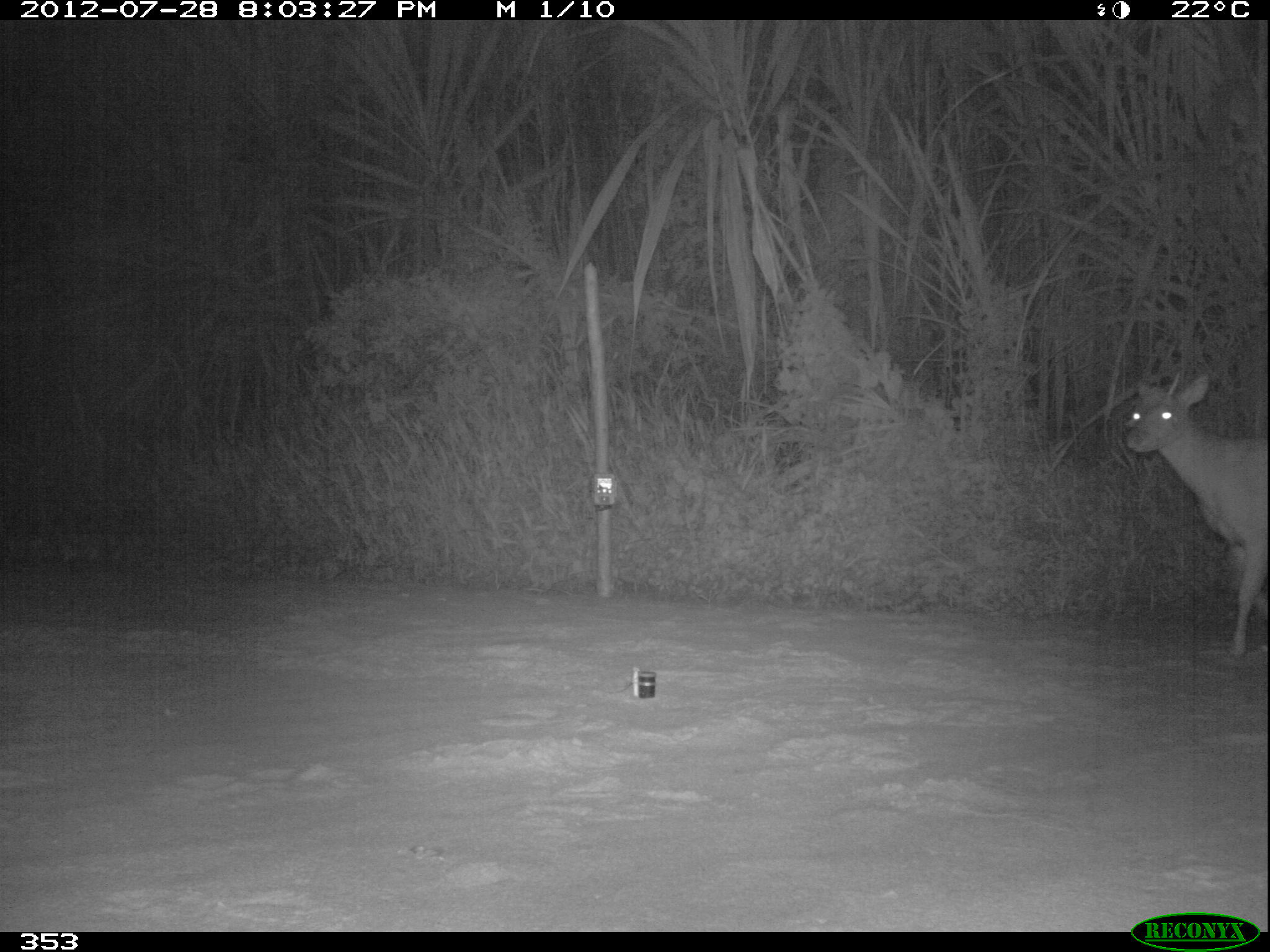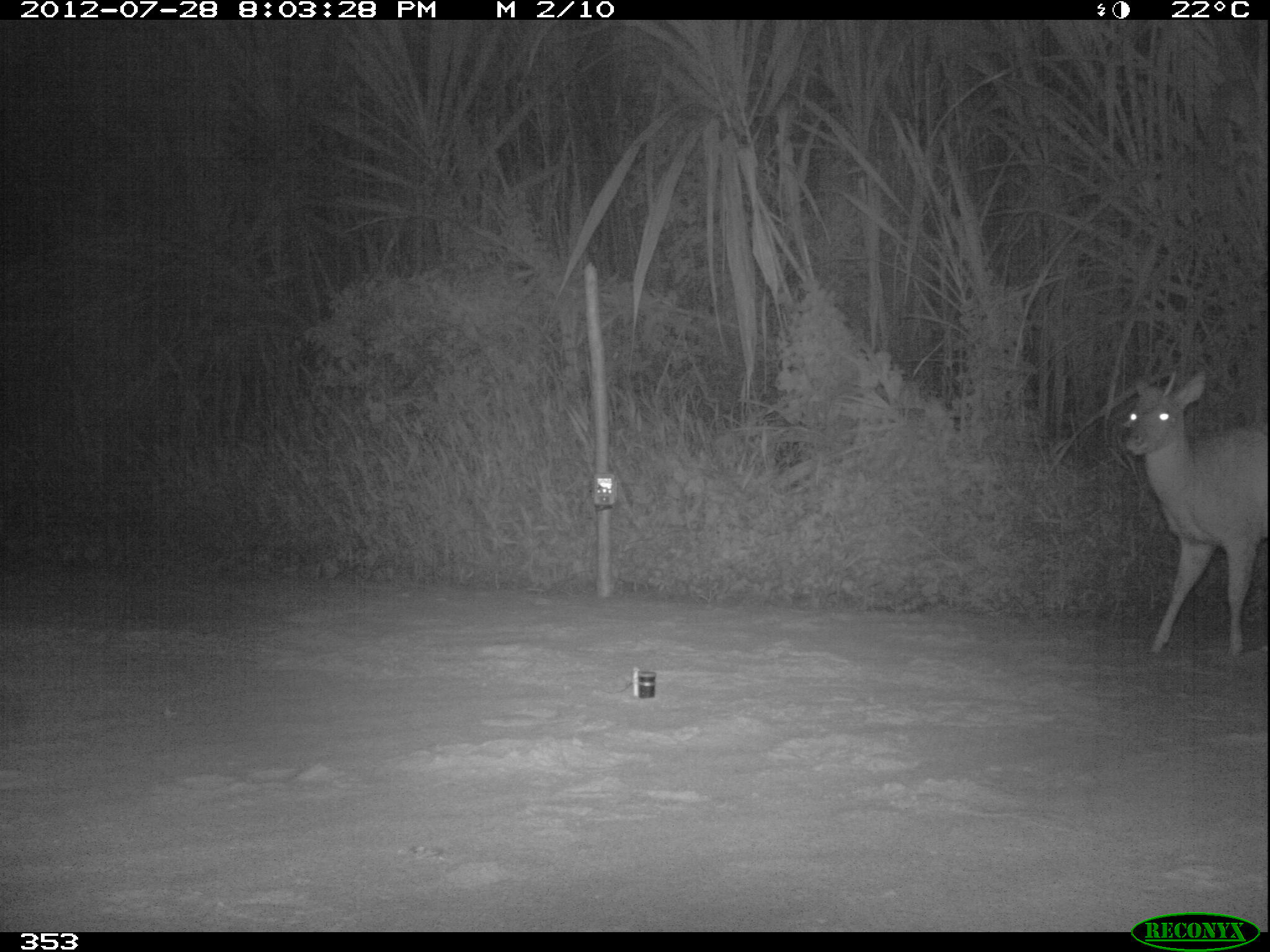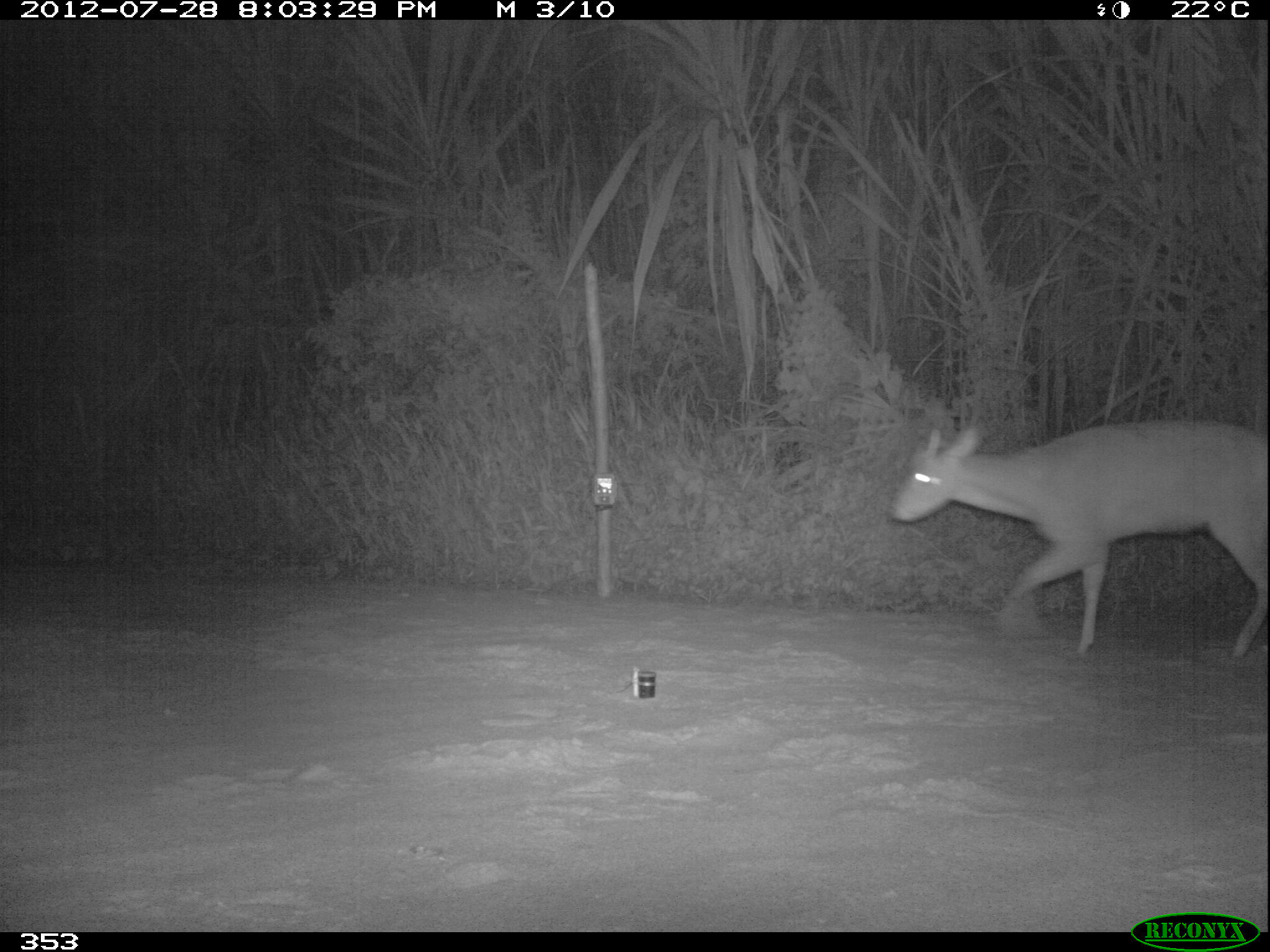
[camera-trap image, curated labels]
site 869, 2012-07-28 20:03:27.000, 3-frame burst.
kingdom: Animalia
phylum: Chordata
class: Mammalia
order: Artiodactyla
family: Cervidae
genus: Mazama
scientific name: Mazama americana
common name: red brocket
Mazama americana (red brocket).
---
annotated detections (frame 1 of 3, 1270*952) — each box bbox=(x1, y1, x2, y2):
mazama americana: bbox=(1119, 370, 1263, 658)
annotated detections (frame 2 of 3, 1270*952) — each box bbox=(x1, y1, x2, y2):
mazama americana: bbox=(1122, 365, 1265, 656)